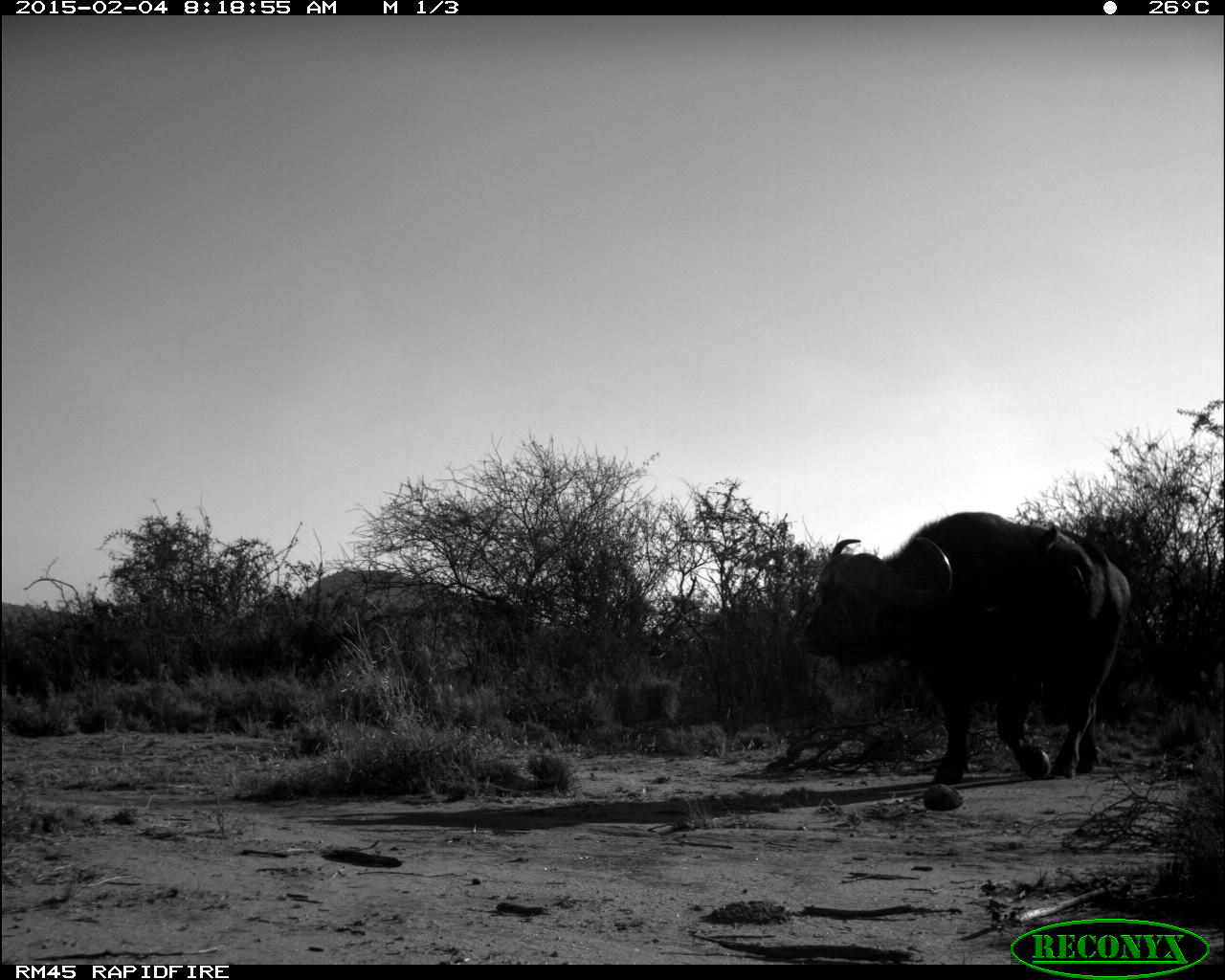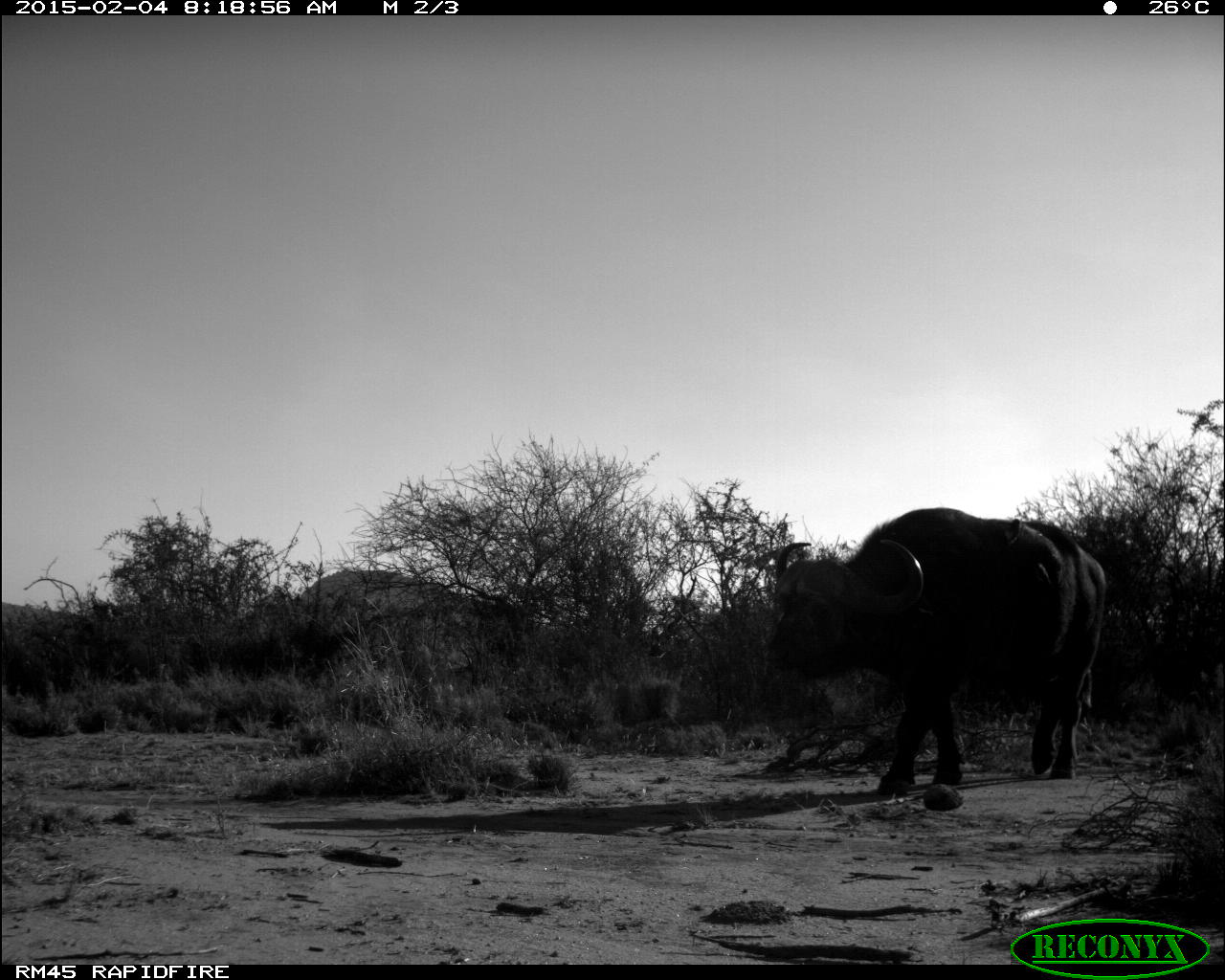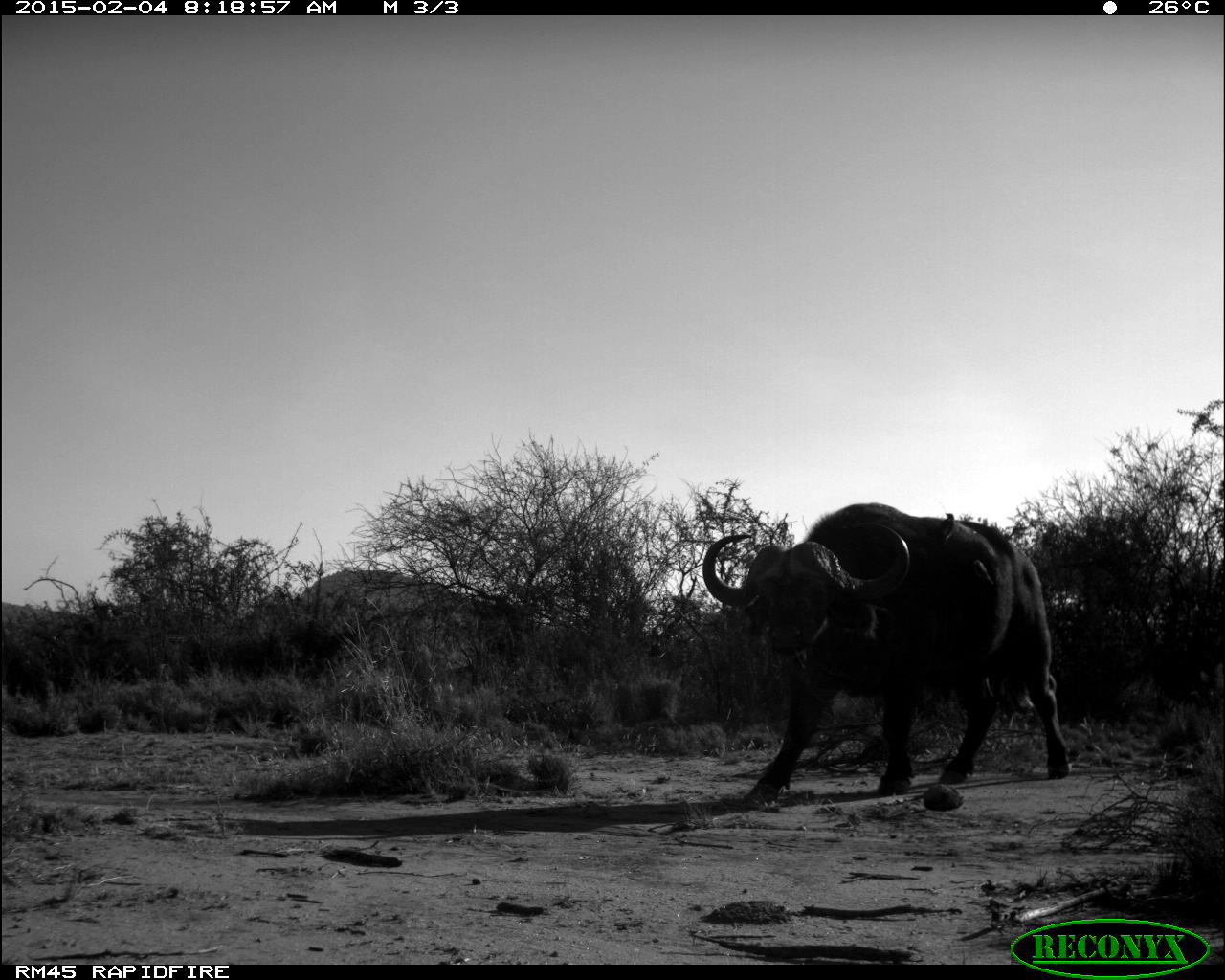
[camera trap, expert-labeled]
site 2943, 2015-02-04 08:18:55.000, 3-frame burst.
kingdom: Animalia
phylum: Chordata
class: Mammalia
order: Artiodactyla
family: Bovidae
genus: Syncerus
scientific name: Syncerus caffer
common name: african buffalo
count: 1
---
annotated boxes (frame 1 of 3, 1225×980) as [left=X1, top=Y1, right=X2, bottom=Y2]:
syncerus caffer: [left=798, top=509, right=1136, bottom=781]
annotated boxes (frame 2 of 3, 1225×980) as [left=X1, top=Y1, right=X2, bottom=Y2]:
syncerus caffer: [left=765, top=507, right=1110, bottom=796]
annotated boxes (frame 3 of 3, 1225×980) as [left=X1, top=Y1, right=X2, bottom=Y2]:
syncerus caffer: [left=700, top=500, right=1072, bottom=809]